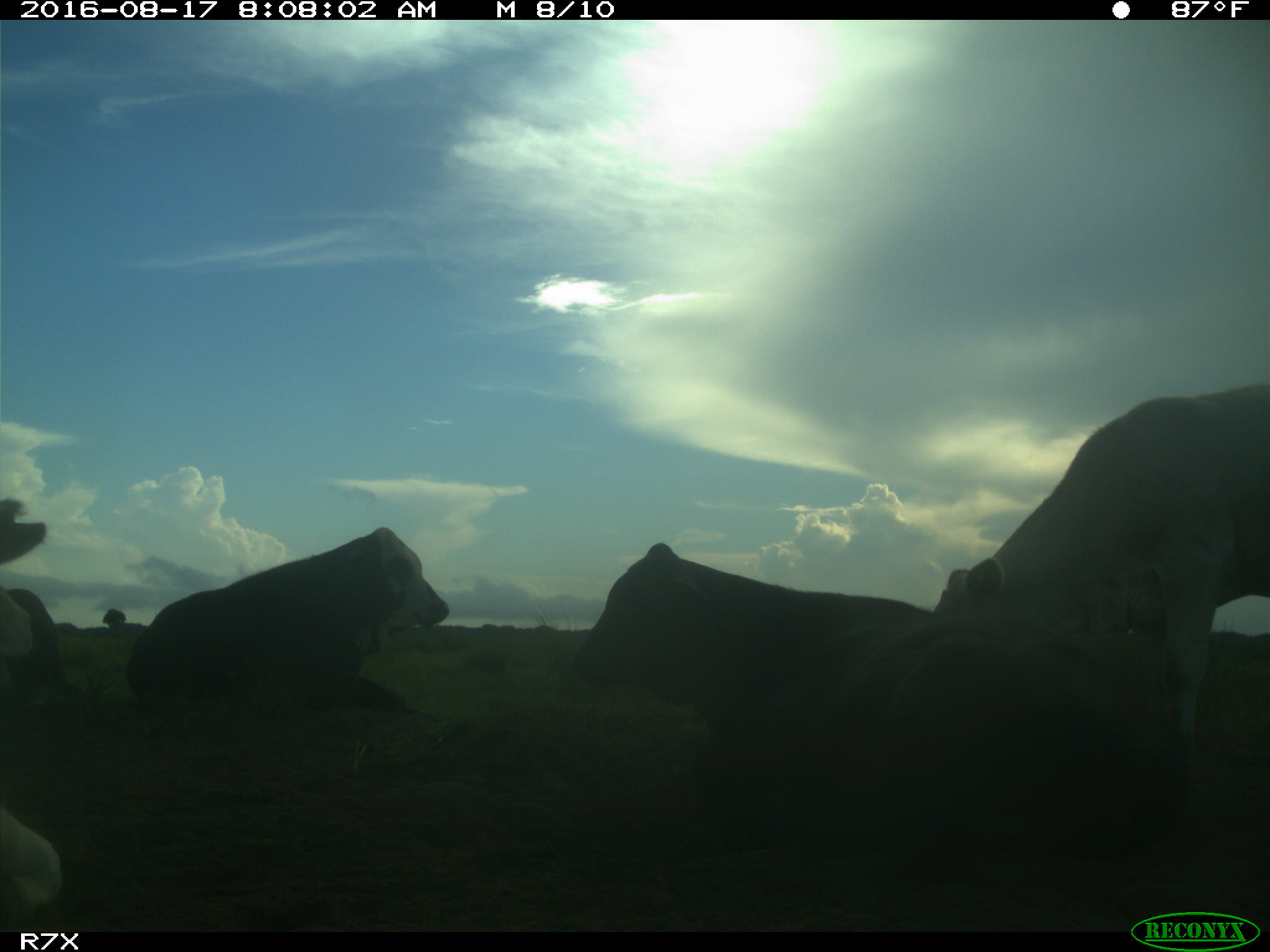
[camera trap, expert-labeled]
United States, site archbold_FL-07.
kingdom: Animalia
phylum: Chordata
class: Mammalia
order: Artiodactyla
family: Bovidae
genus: Bos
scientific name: Bos taurus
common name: domestic cow